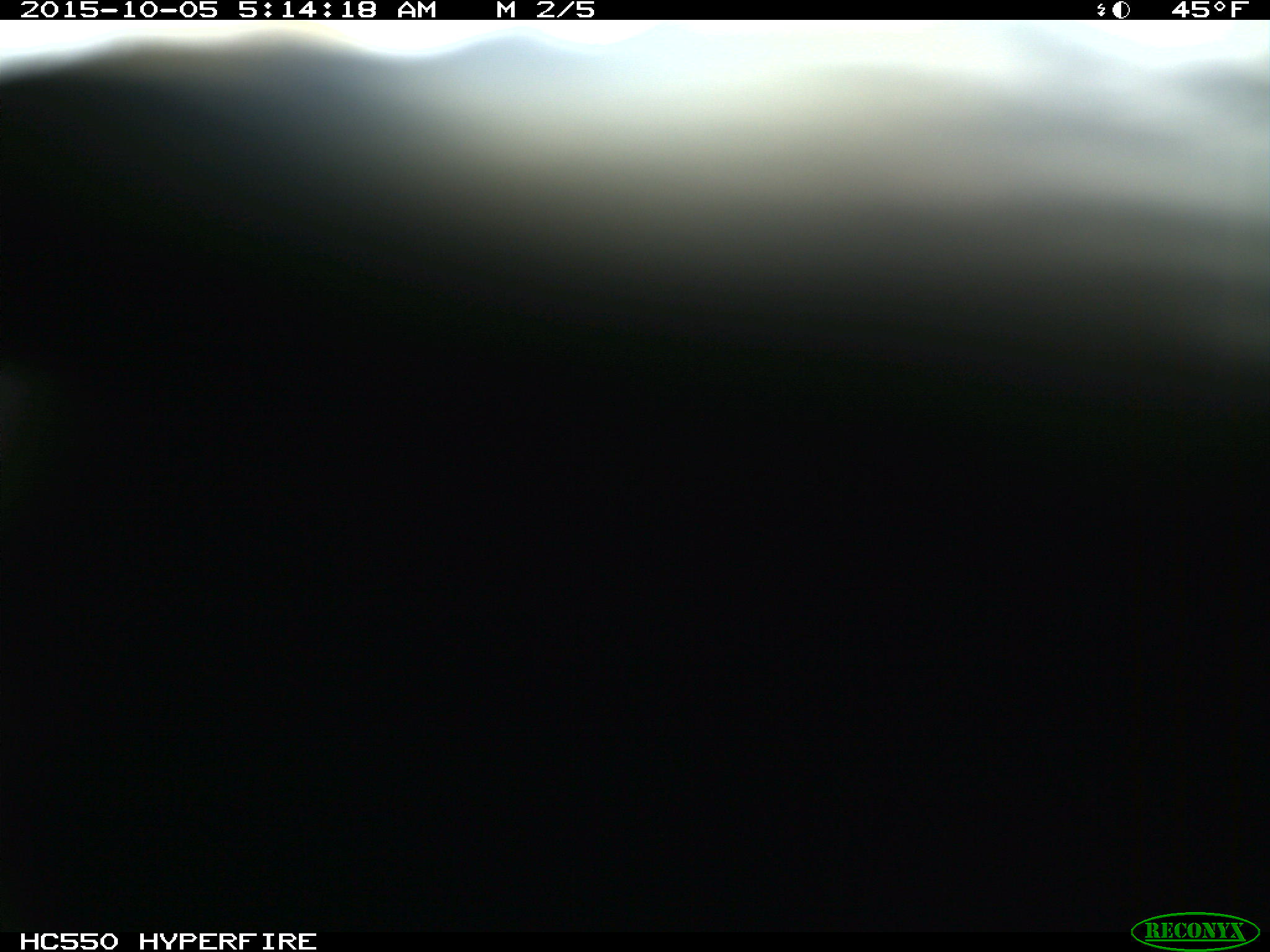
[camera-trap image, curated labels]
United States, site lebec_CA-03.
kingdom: Animalia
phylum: Chordata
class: Mammalia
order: Carnivora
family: Felidae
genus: Lynx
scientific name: Lynx rufus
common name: bobcat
Lynx rufus (bobcat).